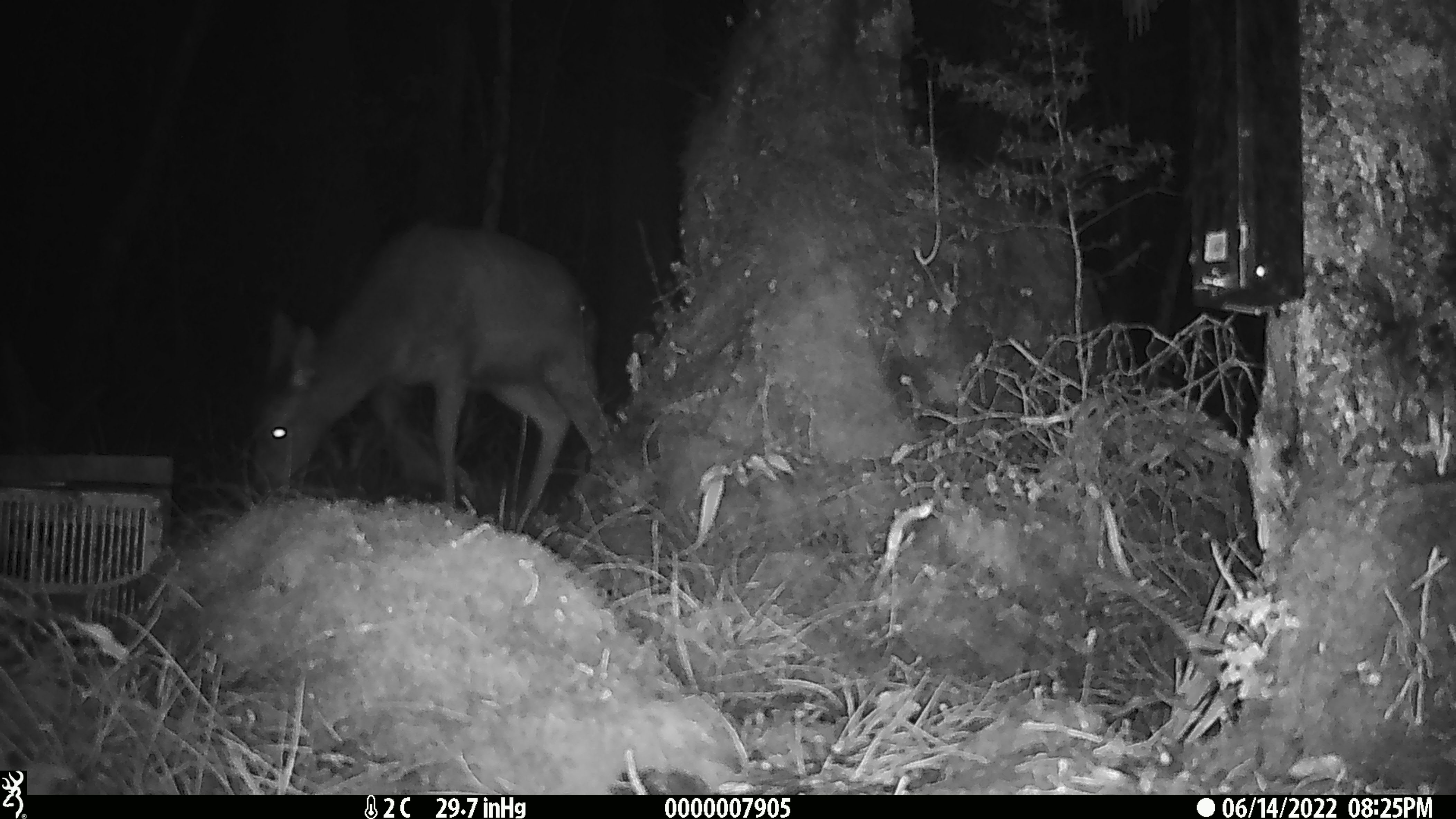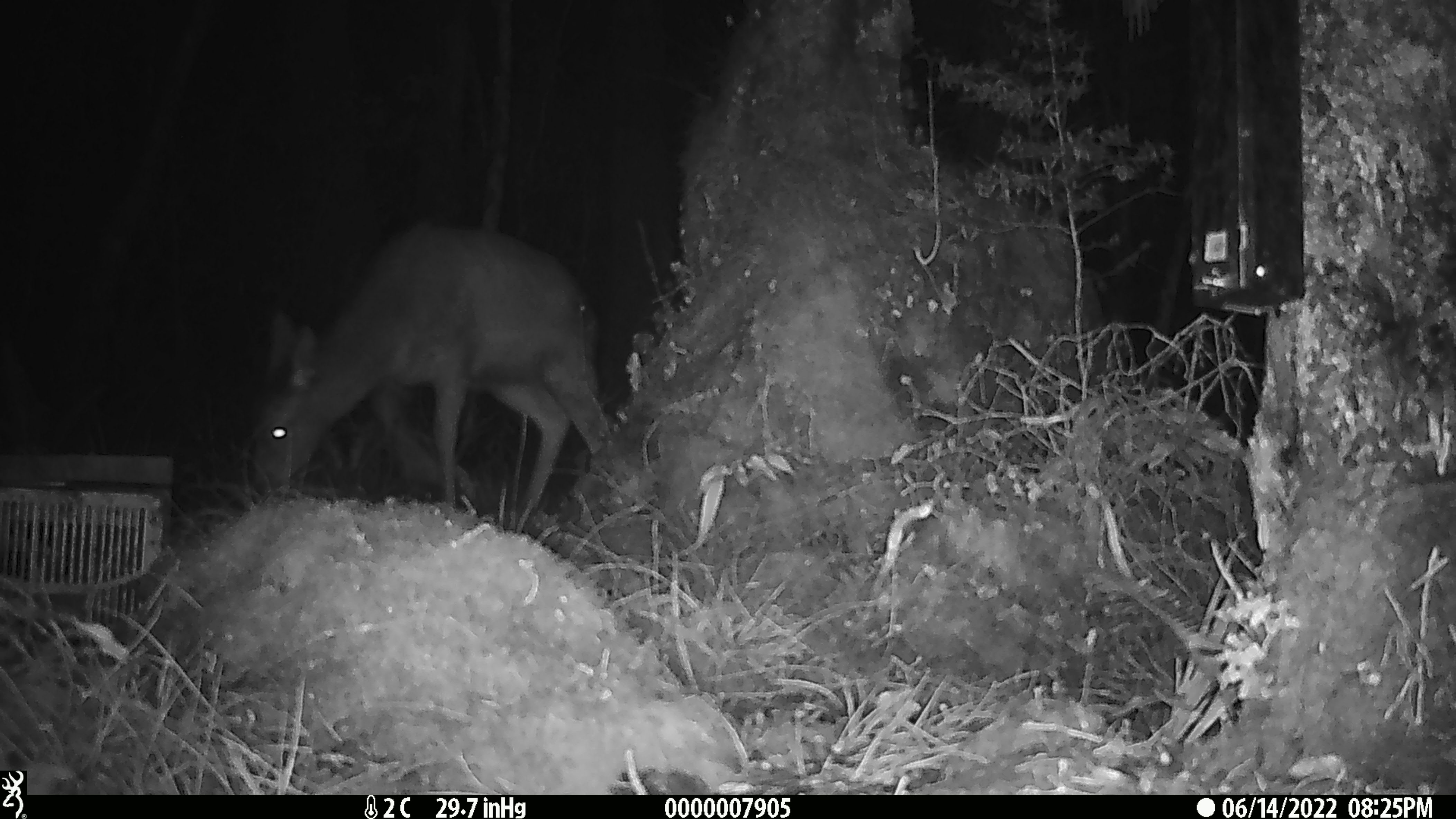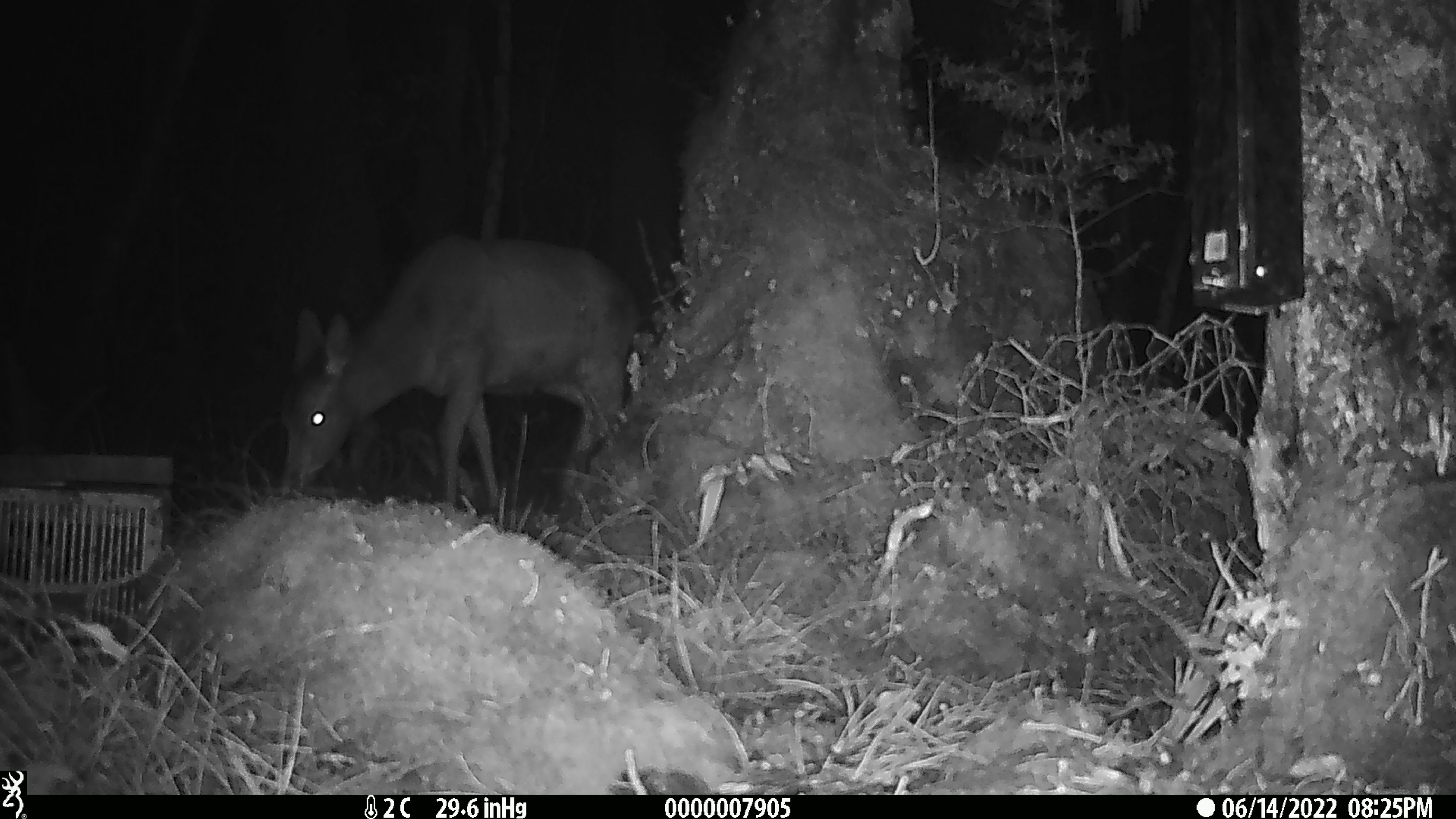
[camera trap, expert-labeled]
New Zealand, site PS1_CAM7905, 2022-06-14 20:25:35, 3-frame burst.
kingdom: Animalia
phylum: Chordata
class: Mammalia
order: Artiodactyla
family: Cervidae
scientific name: Cervidae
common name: deer